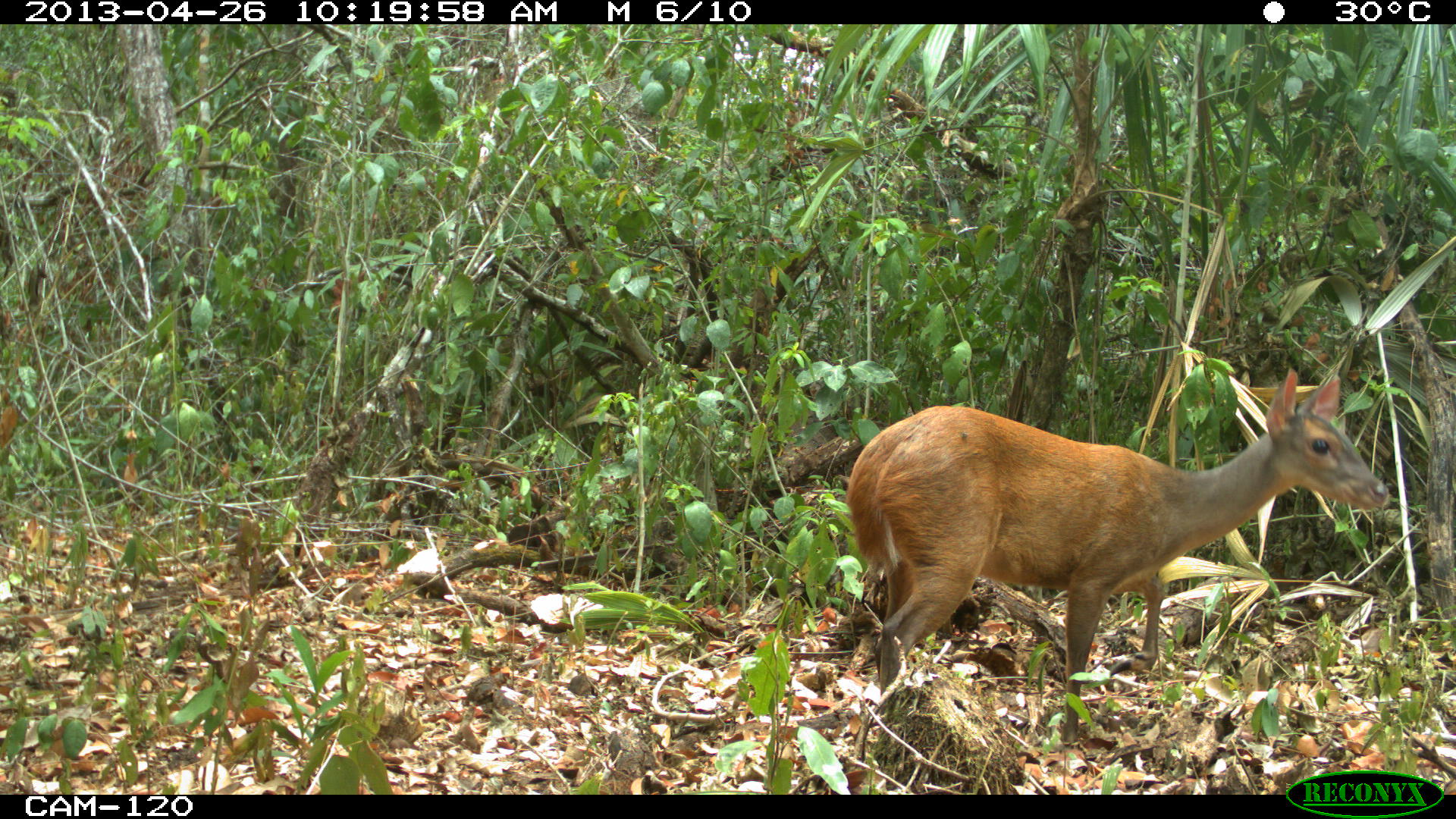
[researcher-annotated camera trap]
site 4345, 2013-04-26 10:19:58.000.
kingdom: Animalia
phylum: Chordata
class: Mammalia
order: Artiodactyla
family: Cervidae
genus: Mazama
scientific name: Mazama temama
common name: central american red brocket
Mazama temama (central american red brocket), count 1, sex female.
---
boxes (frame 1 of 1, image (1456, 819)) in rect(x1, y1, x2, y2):
mazama temama: rect(844, 367, 1389, 751)